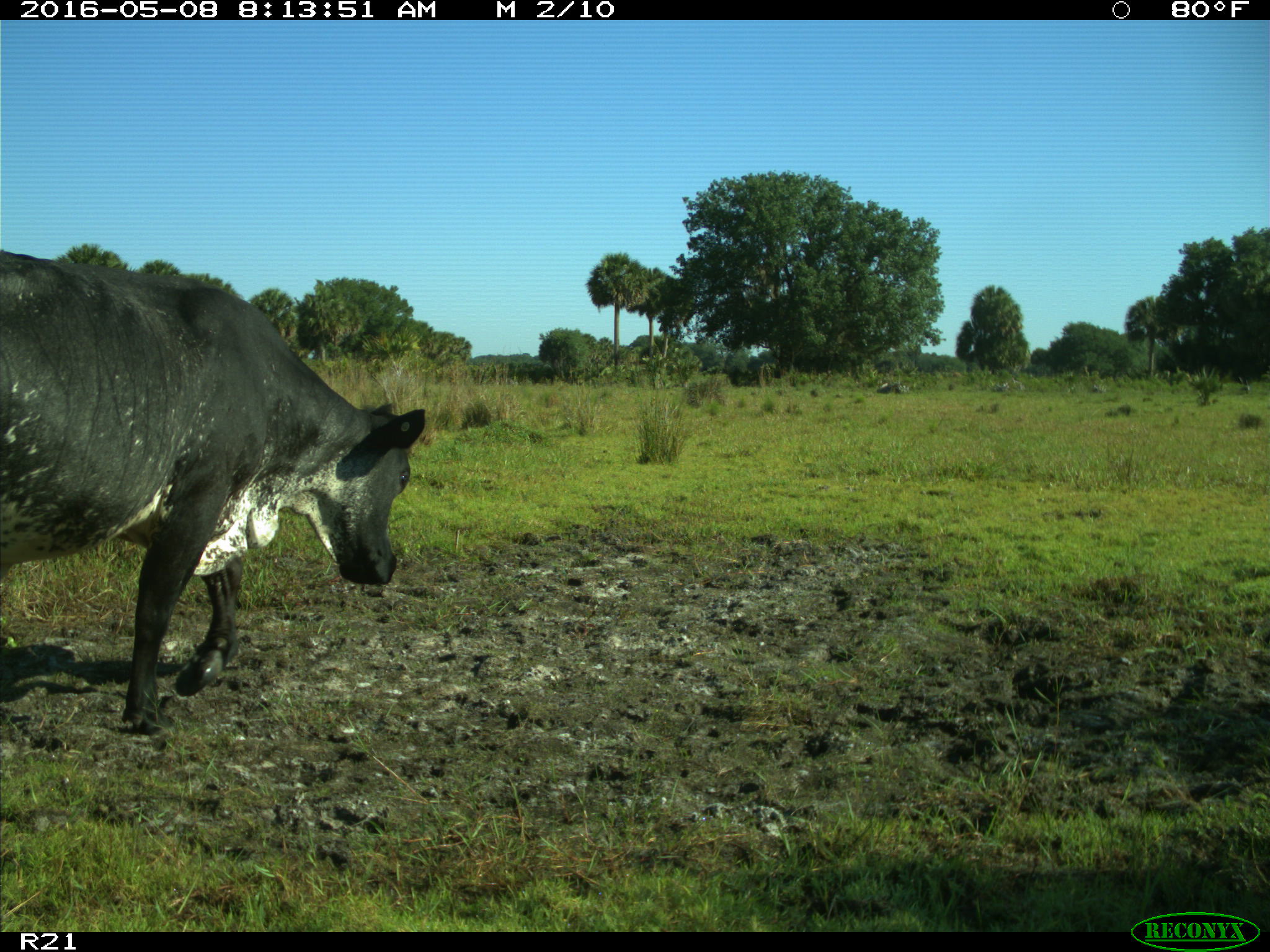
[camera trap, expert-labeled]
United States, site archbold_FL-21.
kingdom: Animalia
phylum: Chordata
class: Mammalia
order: Artiodactyla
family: Bovidae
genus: Bos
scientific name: Bos taurus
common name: domestic cow